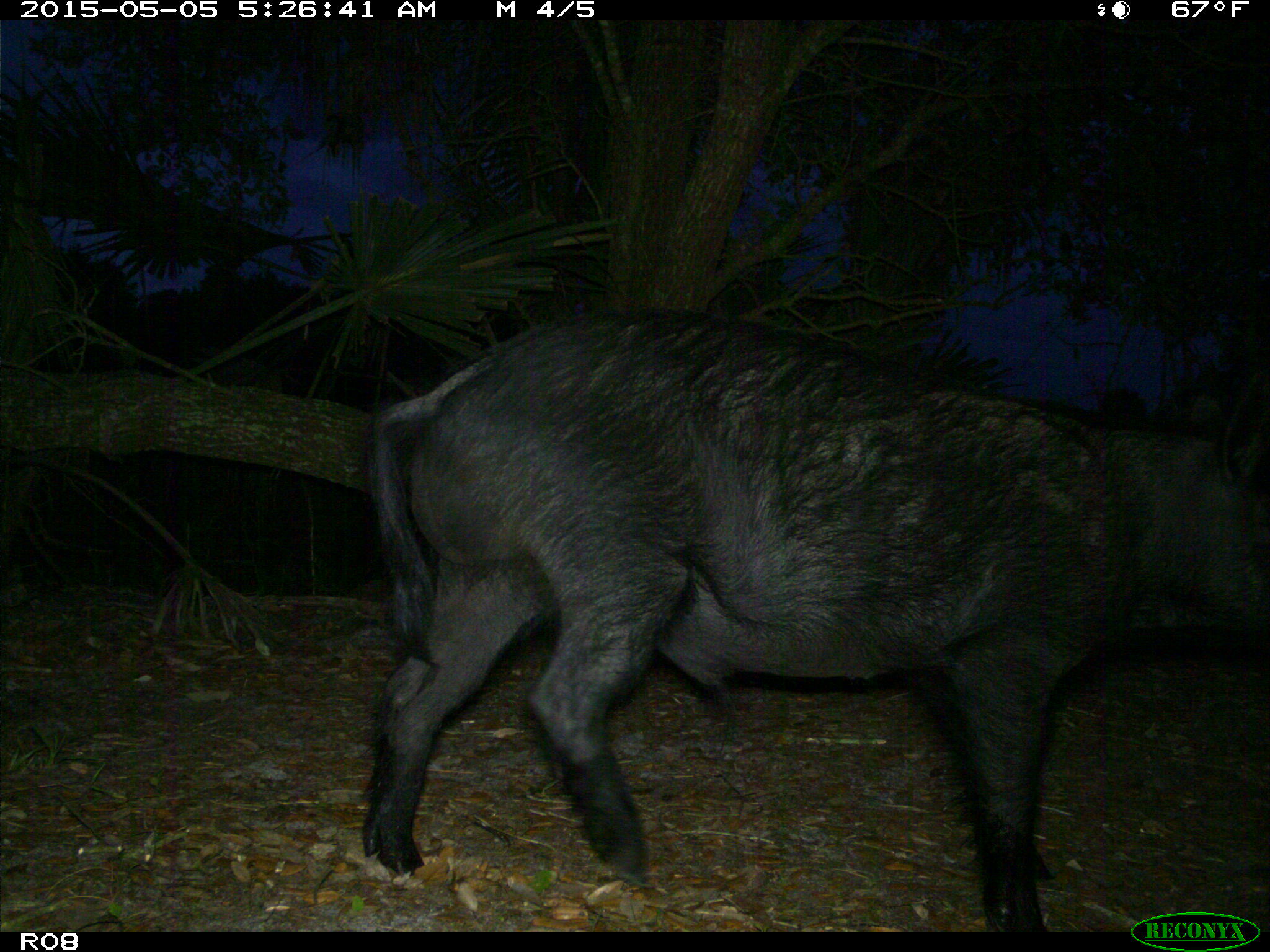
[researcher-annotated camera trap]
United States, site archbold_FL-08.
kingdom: Animalia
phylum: Chordata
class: Mammalia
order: Artiodactyla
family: Suidae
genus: Sus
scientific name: Sus scrofa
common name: wild boar